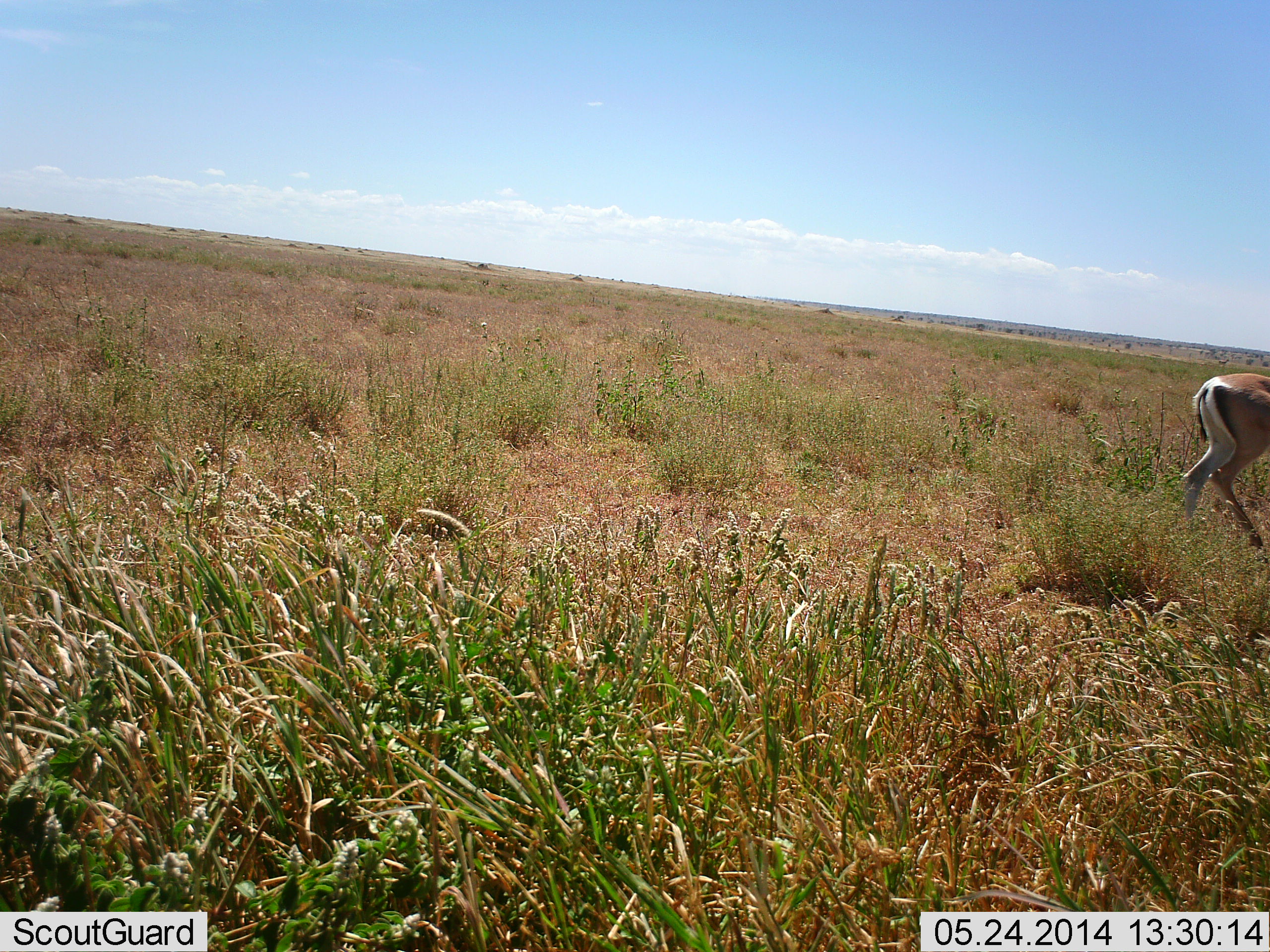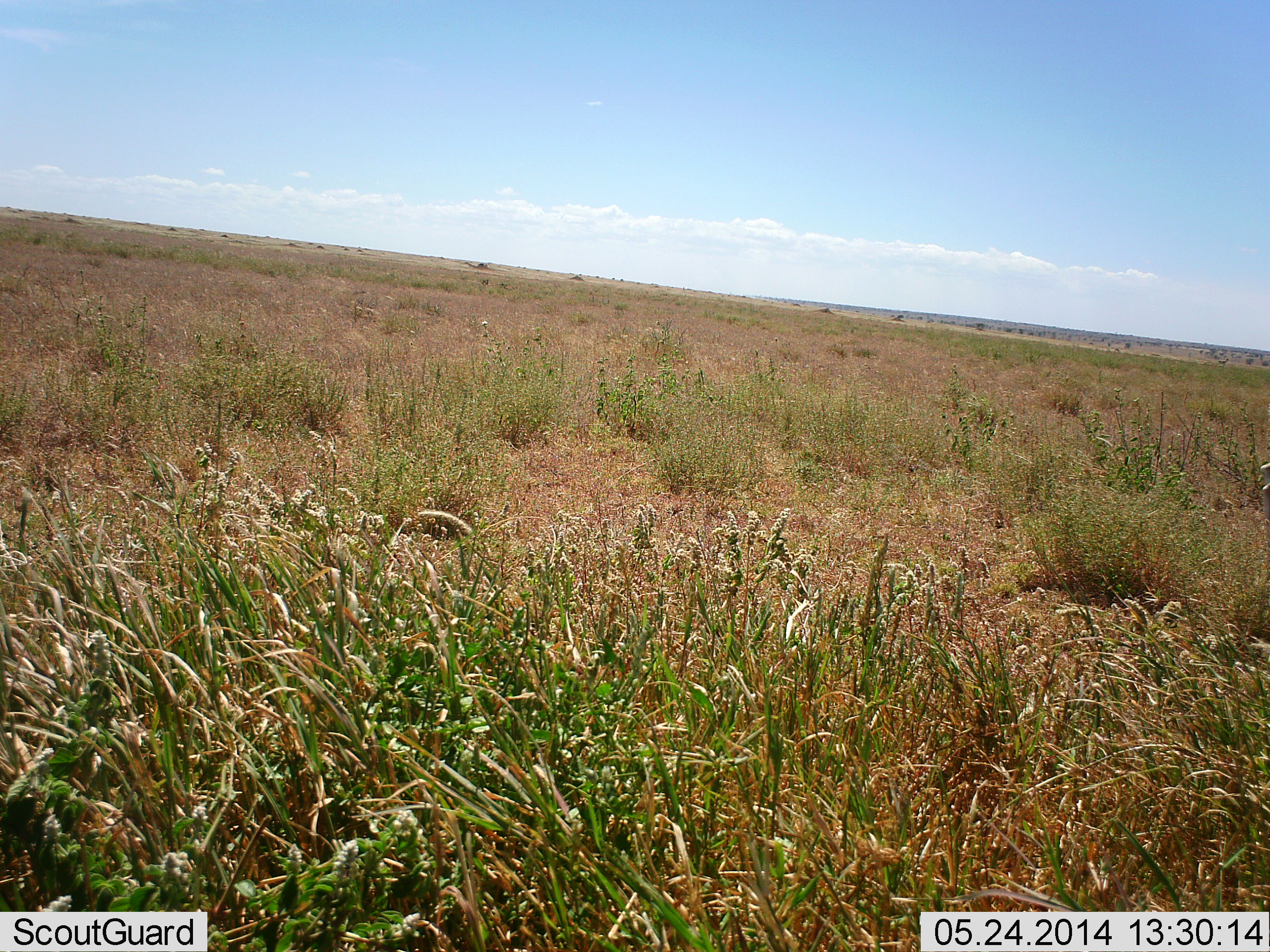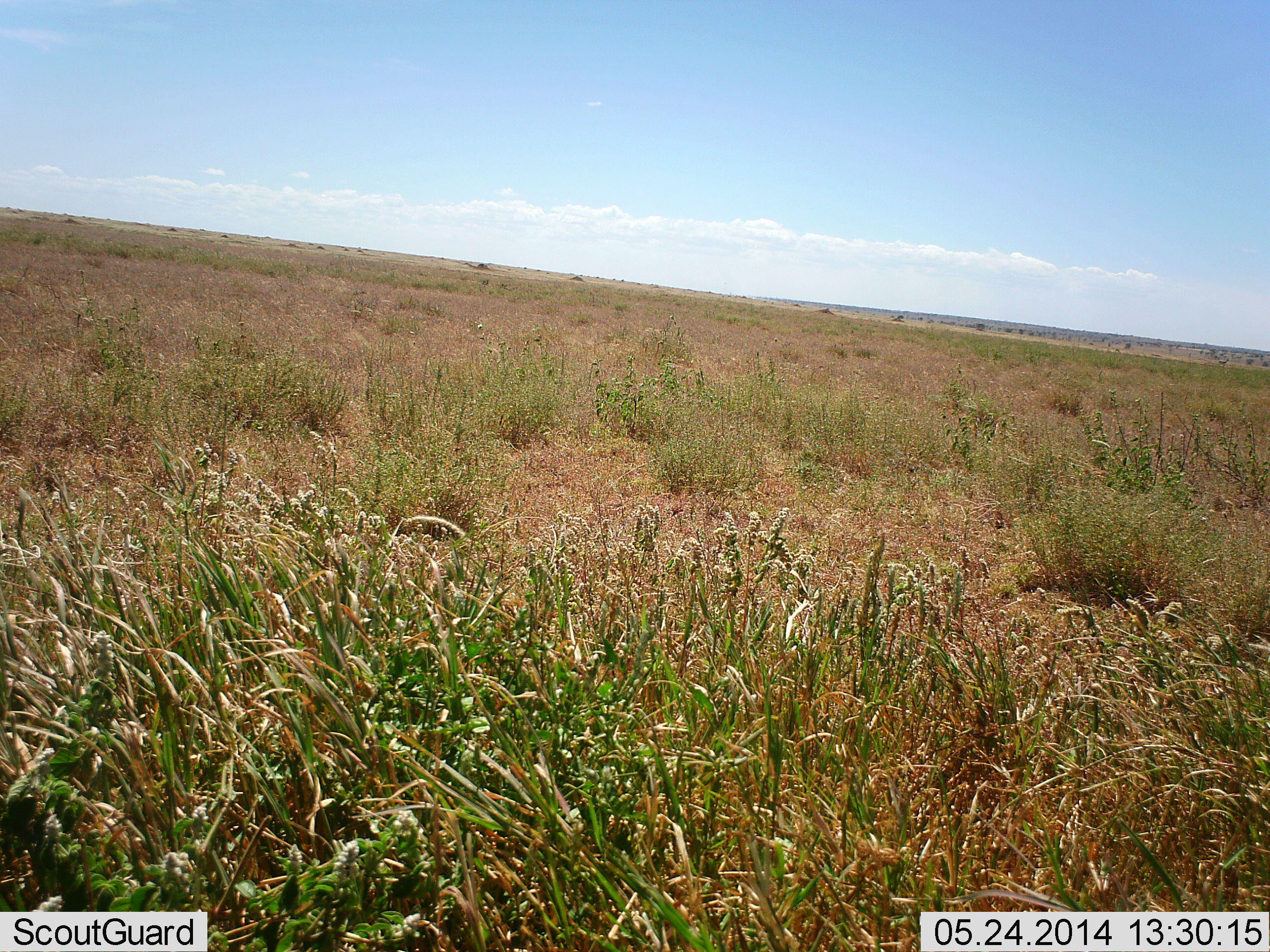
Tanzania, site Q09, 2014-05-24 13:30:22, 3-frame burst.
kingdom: Animalia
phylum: Chordata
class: Mammalia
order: Artiodactyla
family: Bovidae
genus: Nanger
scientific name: Nanger granti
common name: grant's gazelle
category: gazellegrants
Gazellegrants (grant's gazelle) (Nanger granti), count 1. Behavior (volunteer vote fractions): standing 7%, resting 0%, moving 96%, interacting 0%. Young present (vote fraction): 0%. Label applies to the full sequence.